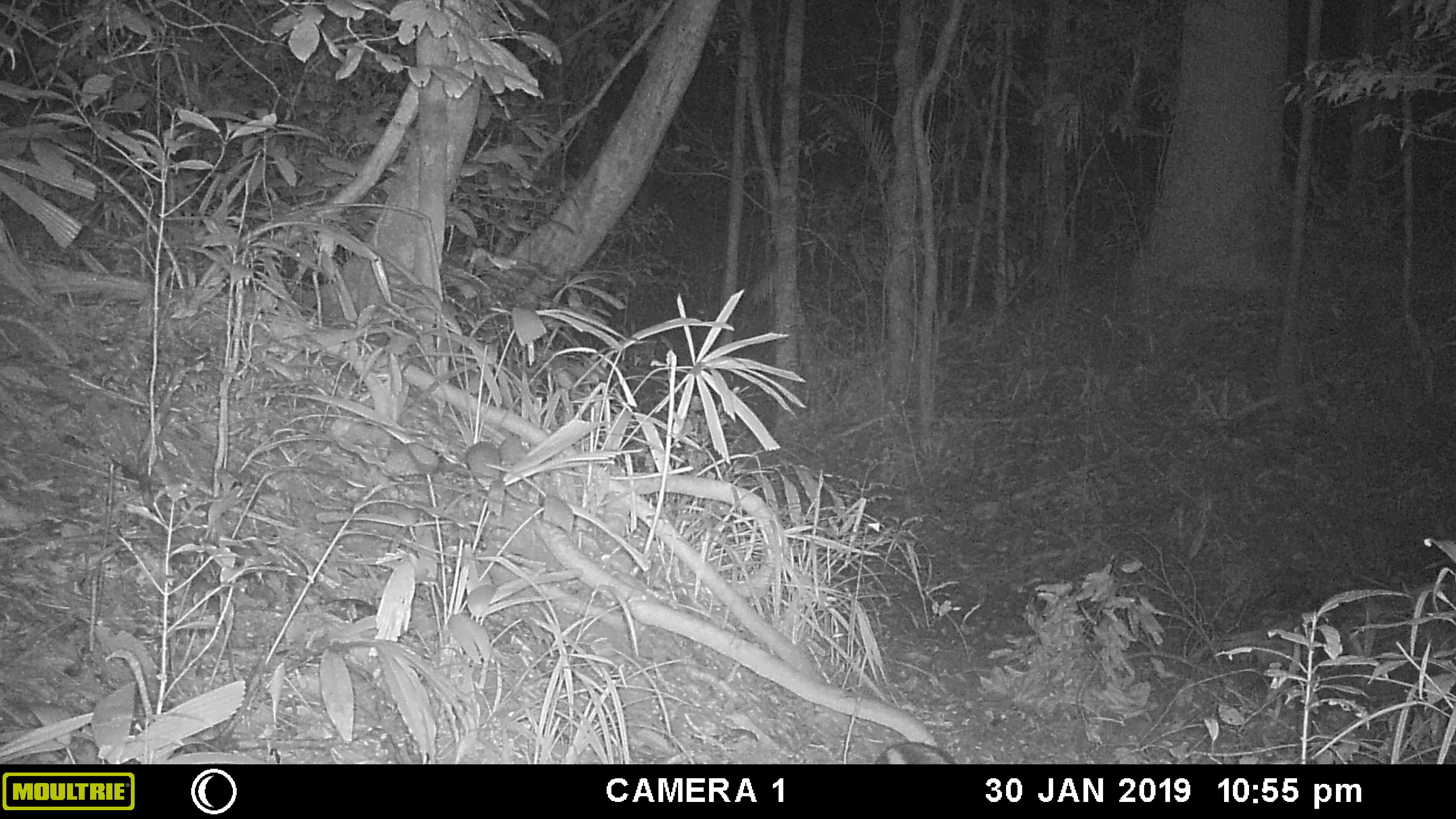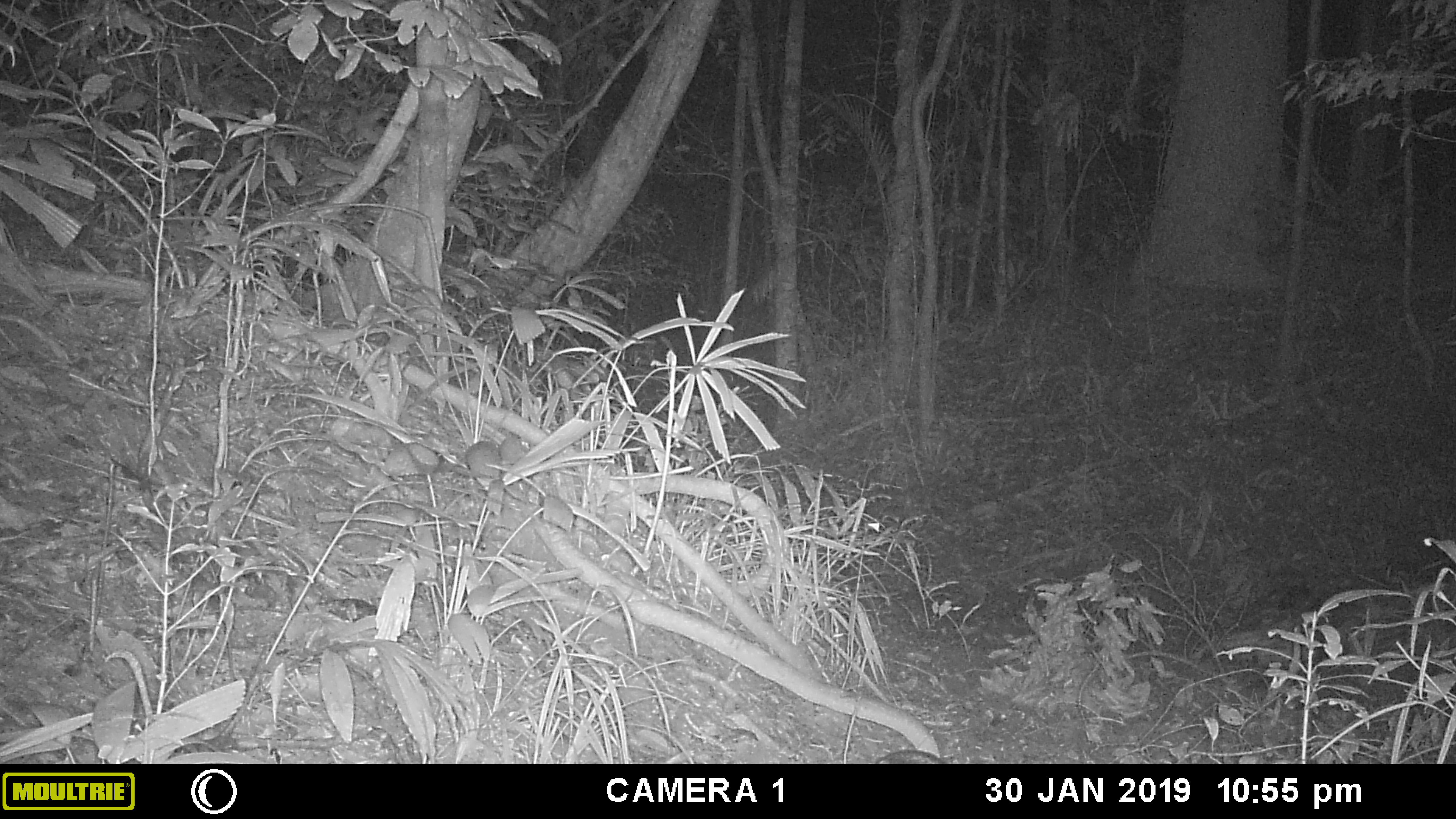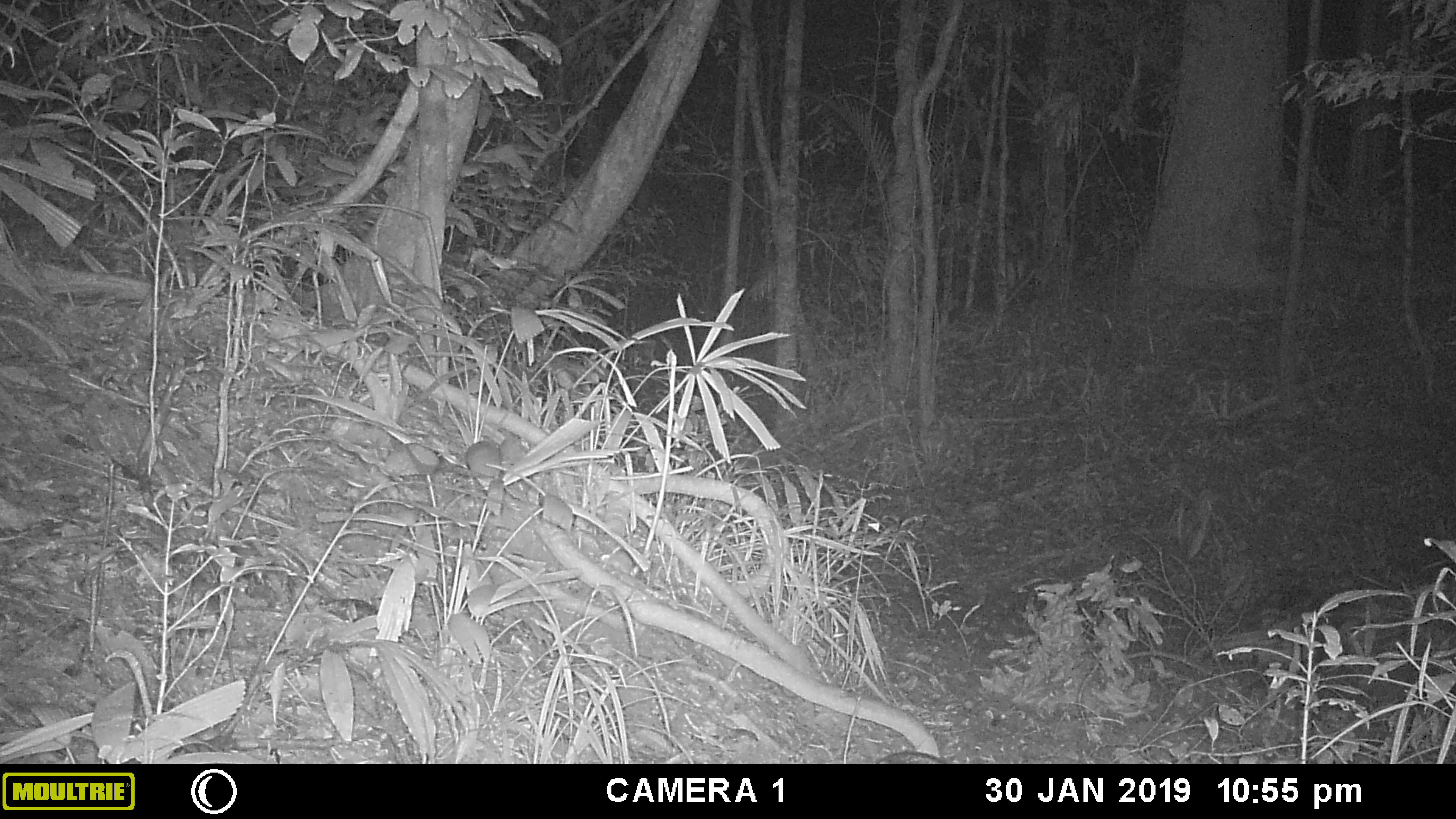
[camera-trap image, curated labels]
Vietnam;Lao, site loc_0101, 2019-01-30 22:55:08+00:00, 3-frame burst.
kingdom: Animalia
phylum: Chordata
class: Mammalia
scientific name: Mammalia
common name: mammal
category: unidentified small mammal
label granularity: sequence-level